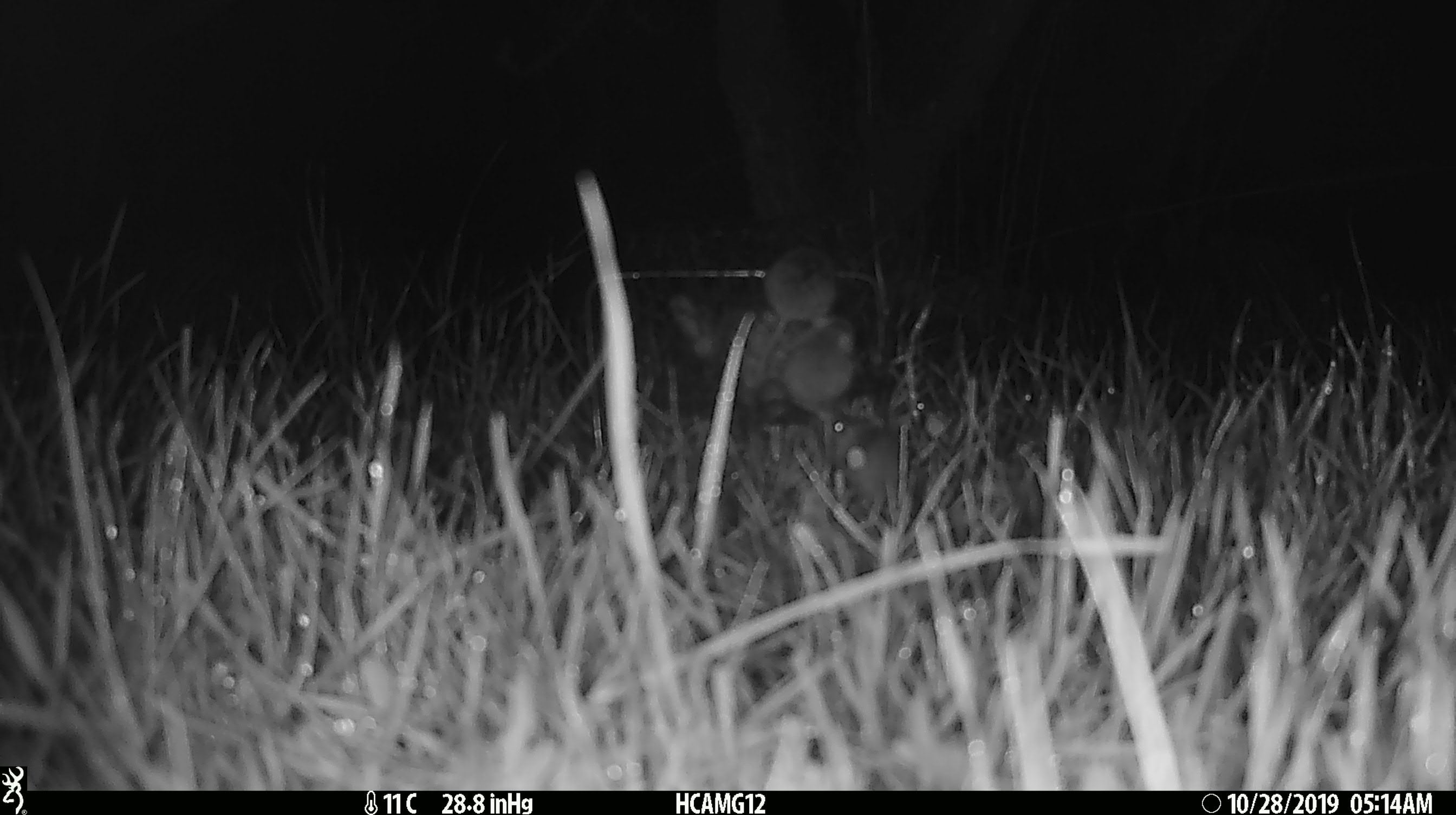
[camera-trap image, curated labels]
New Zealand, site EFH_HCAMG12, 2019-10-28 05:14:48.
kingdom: Animalia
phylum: Chordata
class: Mammalia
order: Rodentia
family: Muridae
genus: Mus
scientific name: Mus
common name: mouse